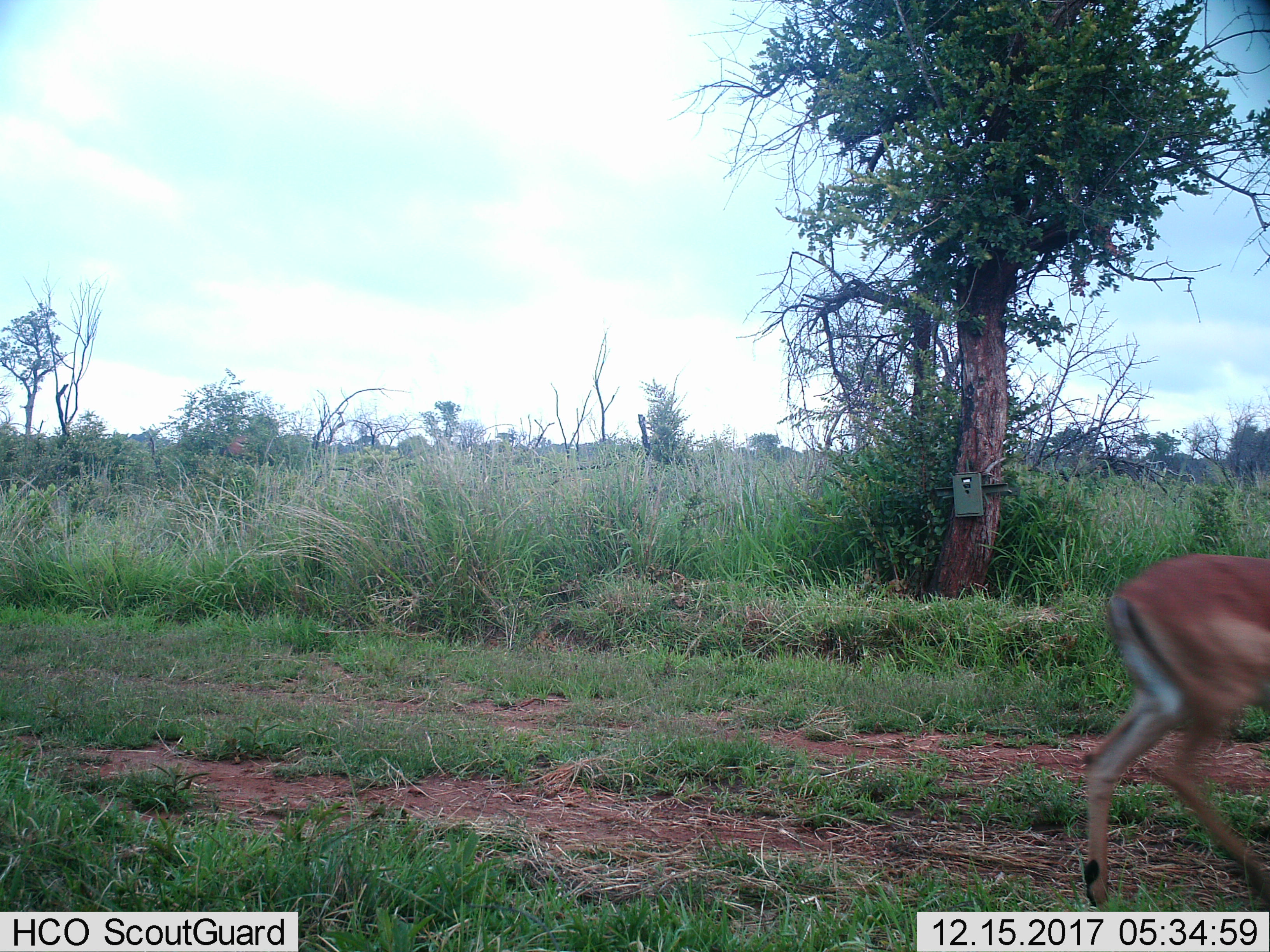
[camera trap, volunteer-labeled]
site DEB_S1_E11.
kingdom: Animalia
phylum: Chordata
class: Mammalia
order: Artiodactyla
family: Bovidae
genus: Aepyceros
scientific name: Aepyceros melampus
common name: impala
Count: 1.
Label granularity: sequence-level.